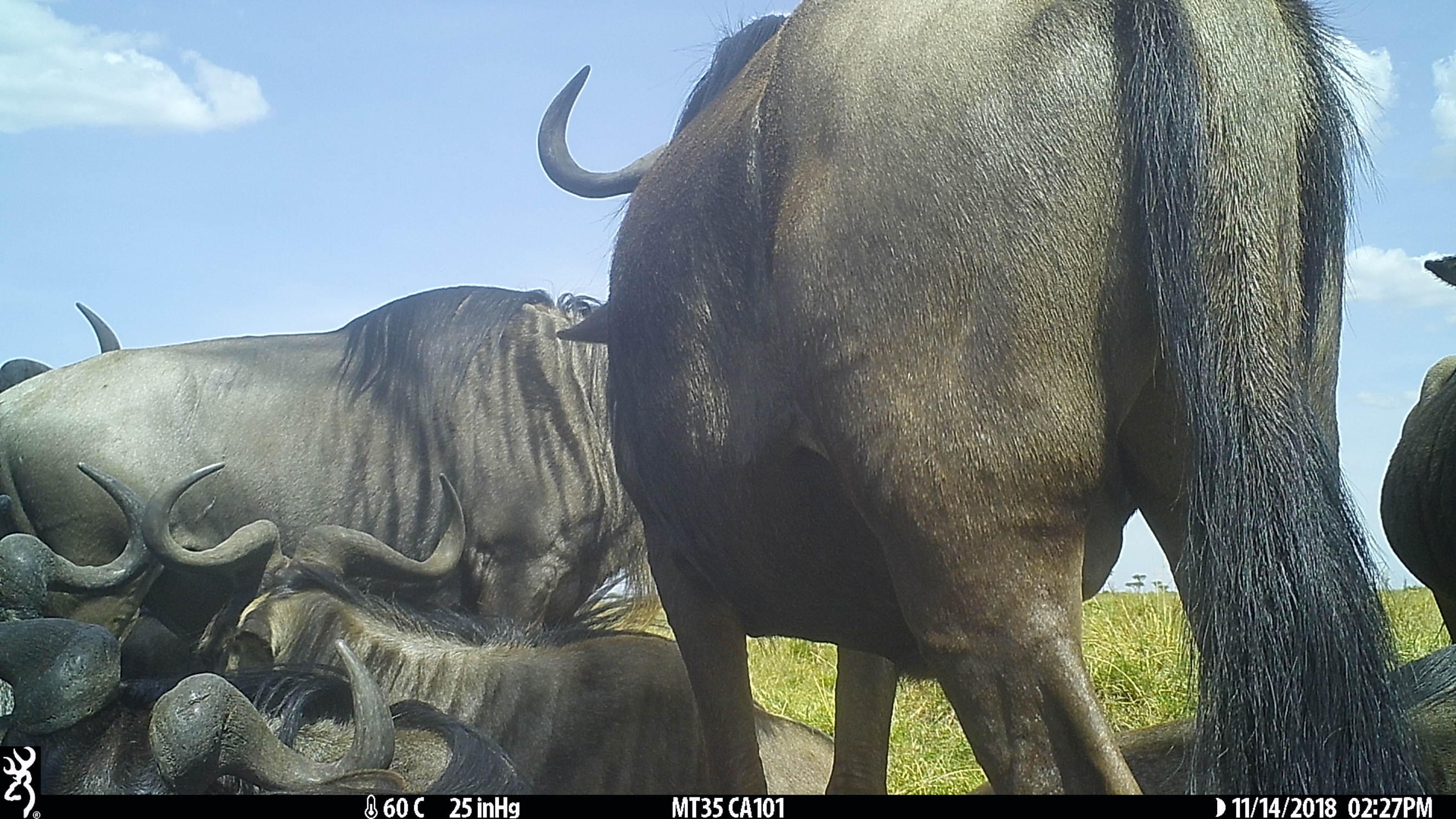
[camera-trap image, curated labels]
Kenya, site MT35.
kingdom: Animalia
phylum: Chordata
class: Mammalia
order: Artiodactyla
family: Bovidae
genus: Connochaetes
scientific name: Connochaetes taurinus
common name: blue wildebeest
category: wildebeest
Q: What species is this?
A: Wildebeest (blue wildebeest) (Connochaetes taurinus).